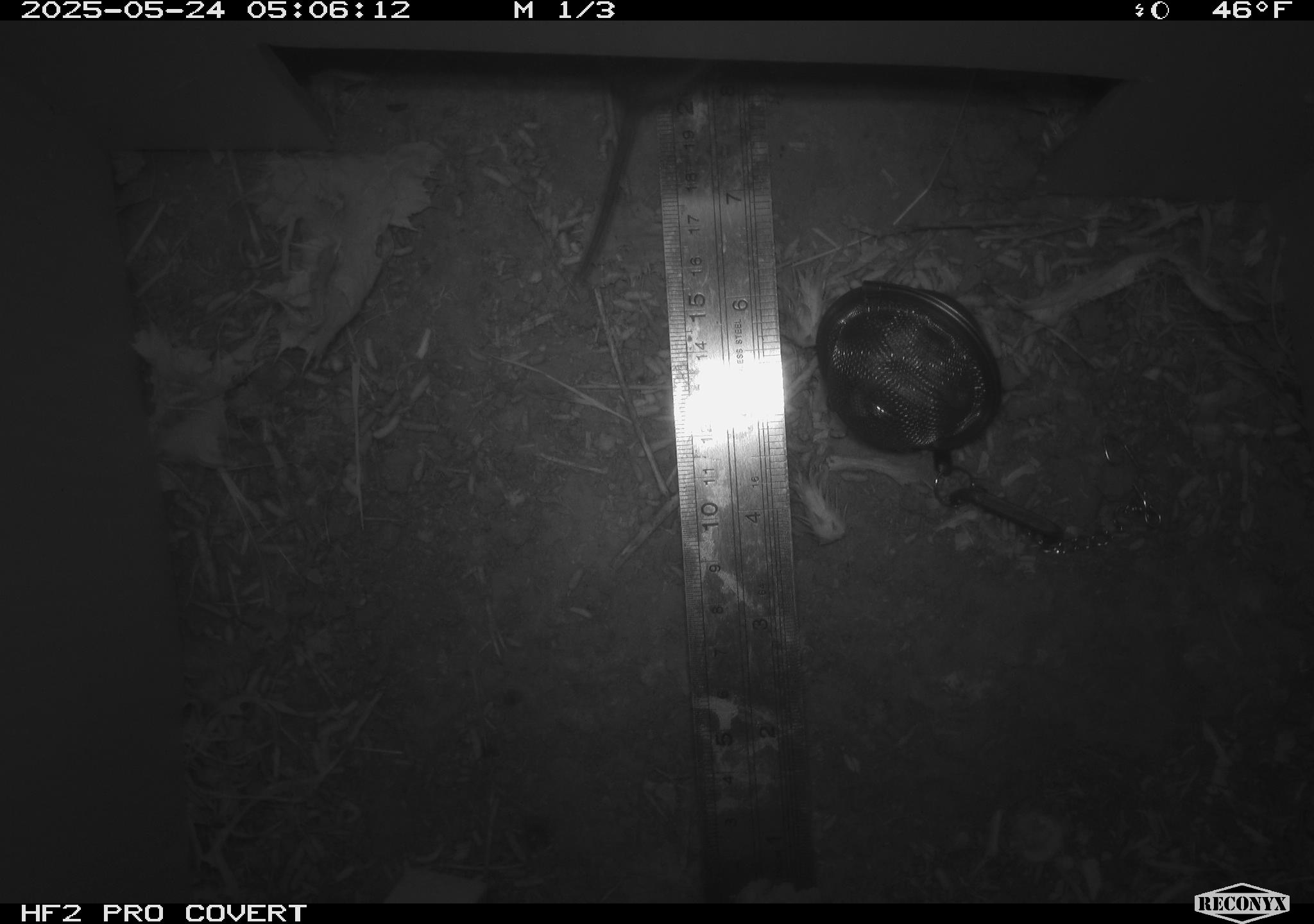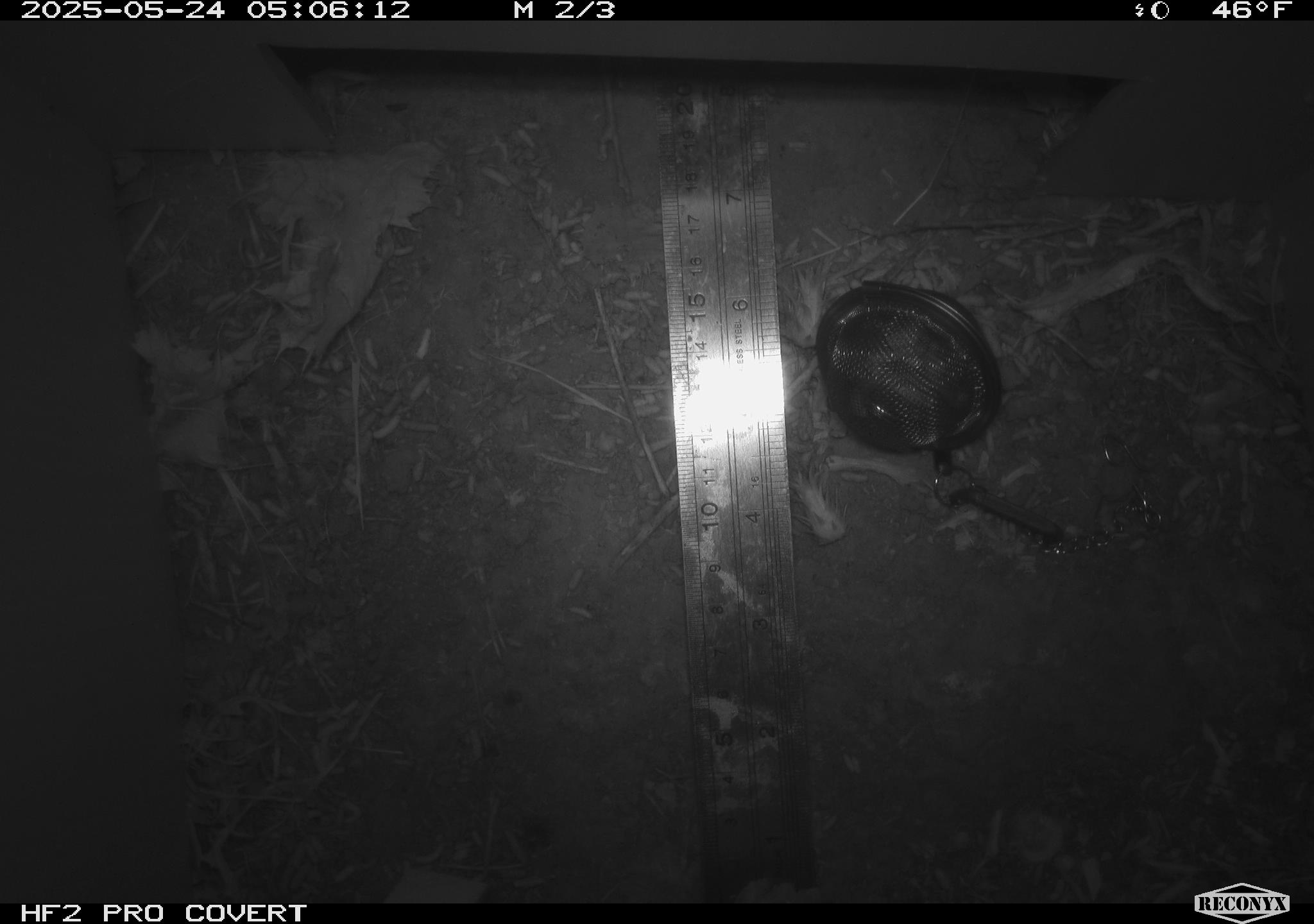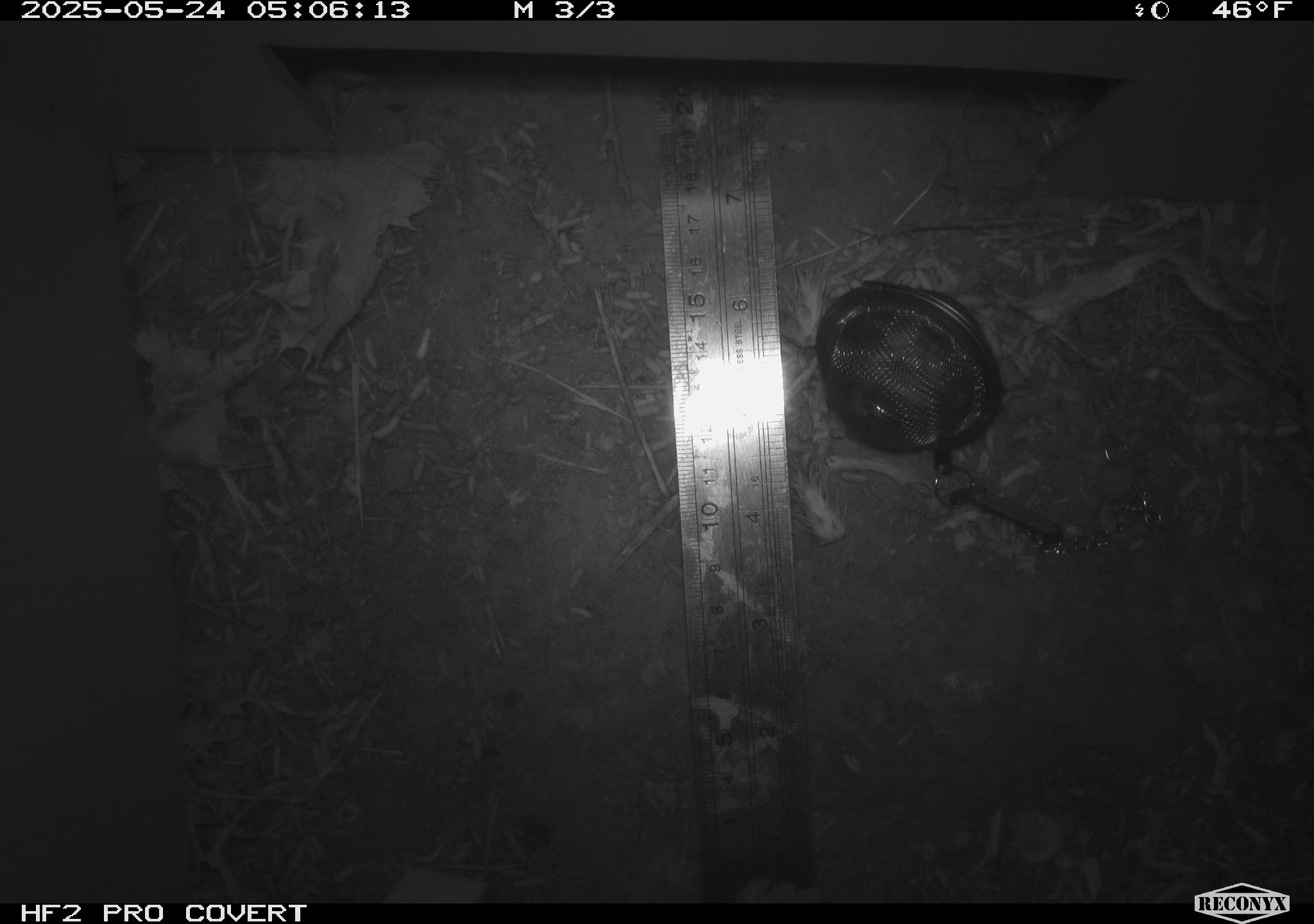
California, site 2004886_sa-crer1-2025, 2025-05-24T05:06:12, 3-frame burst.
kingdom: Animalia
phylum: Chordata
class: Mammalia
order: Rodentia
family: Cricetidae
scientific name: Arvicolinae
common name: voles, lemmings, and muskrats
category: arvicolinae subfamily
Arvicolinae subfamily (voles, lemmings, and muskrats) (Arvicolinae).